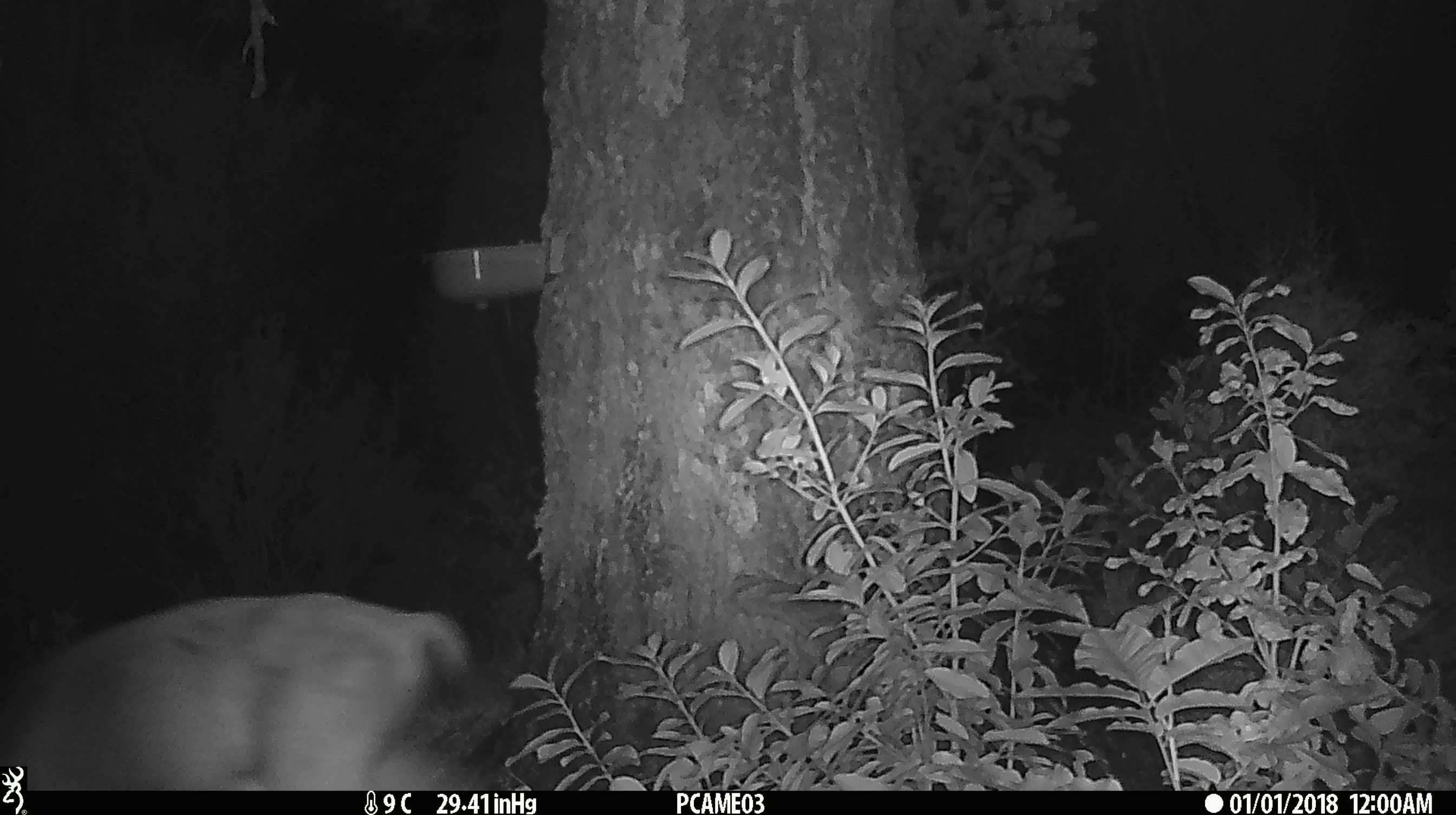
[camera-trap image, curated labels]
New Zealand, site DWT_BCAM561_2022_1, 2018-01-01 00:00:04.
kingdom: Animalia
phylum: Chordata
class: Mammalia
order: Artiodactyla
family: Cervidae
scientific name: Cervidae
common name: deer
Deer (Cervidae).